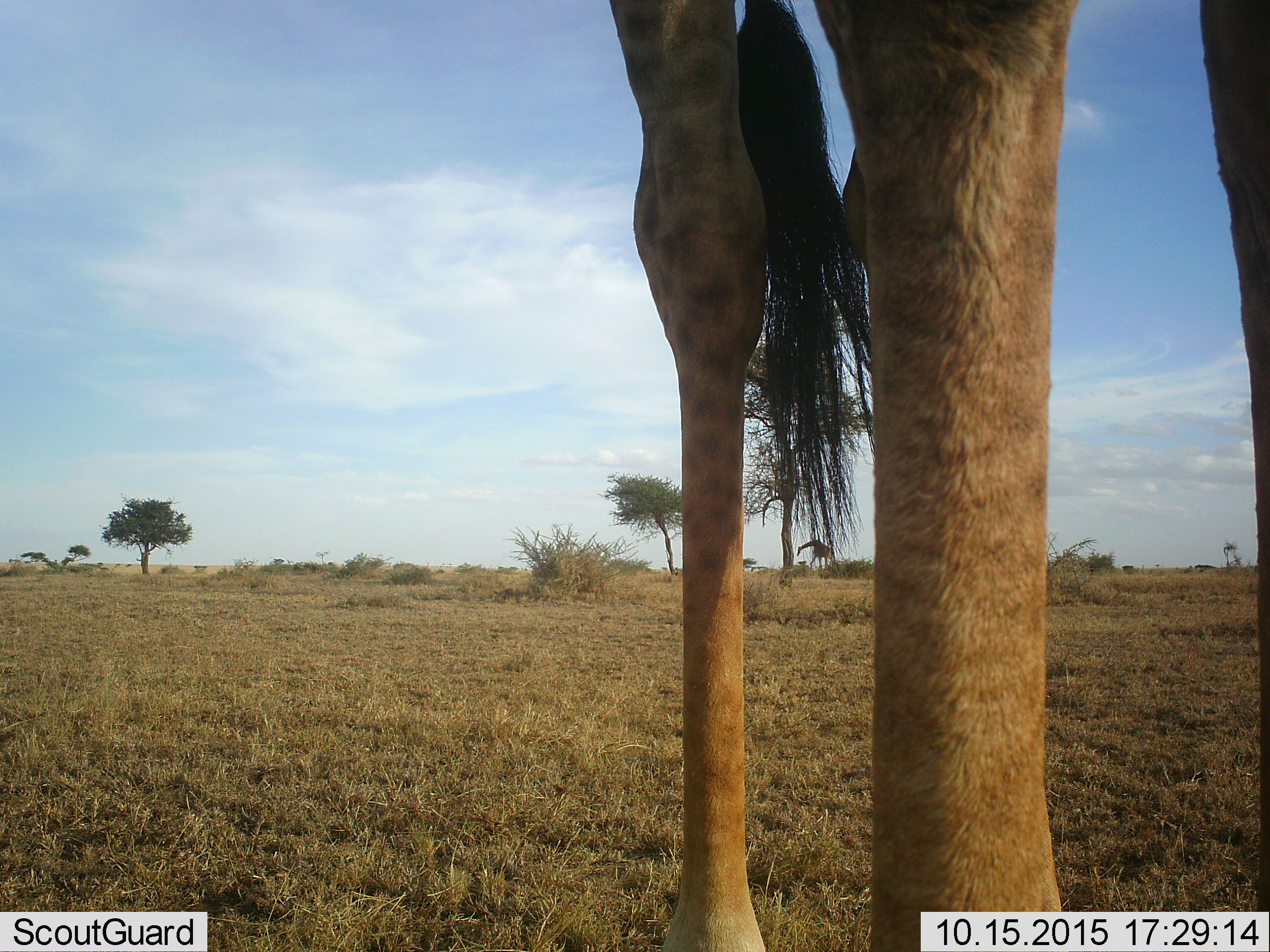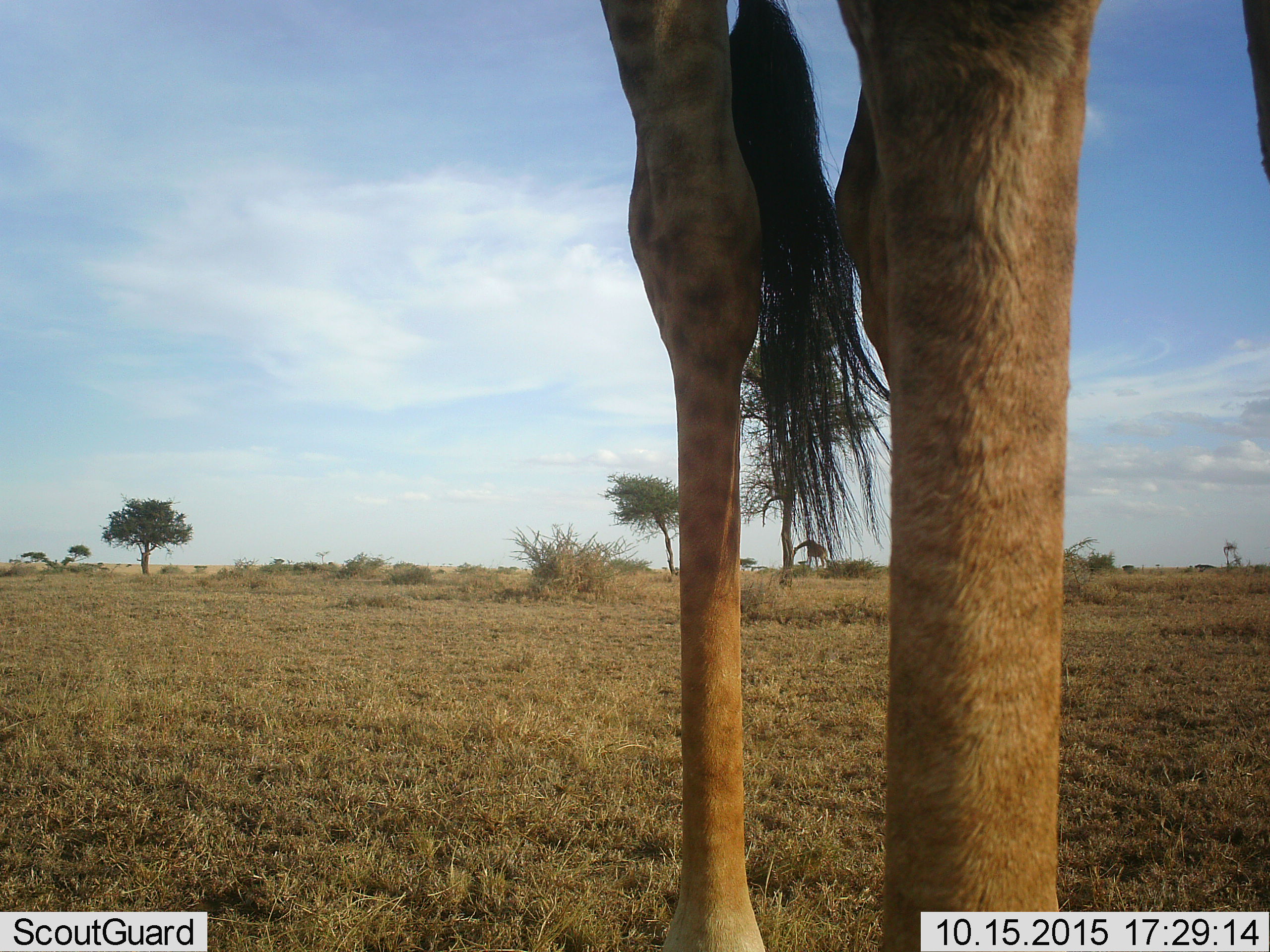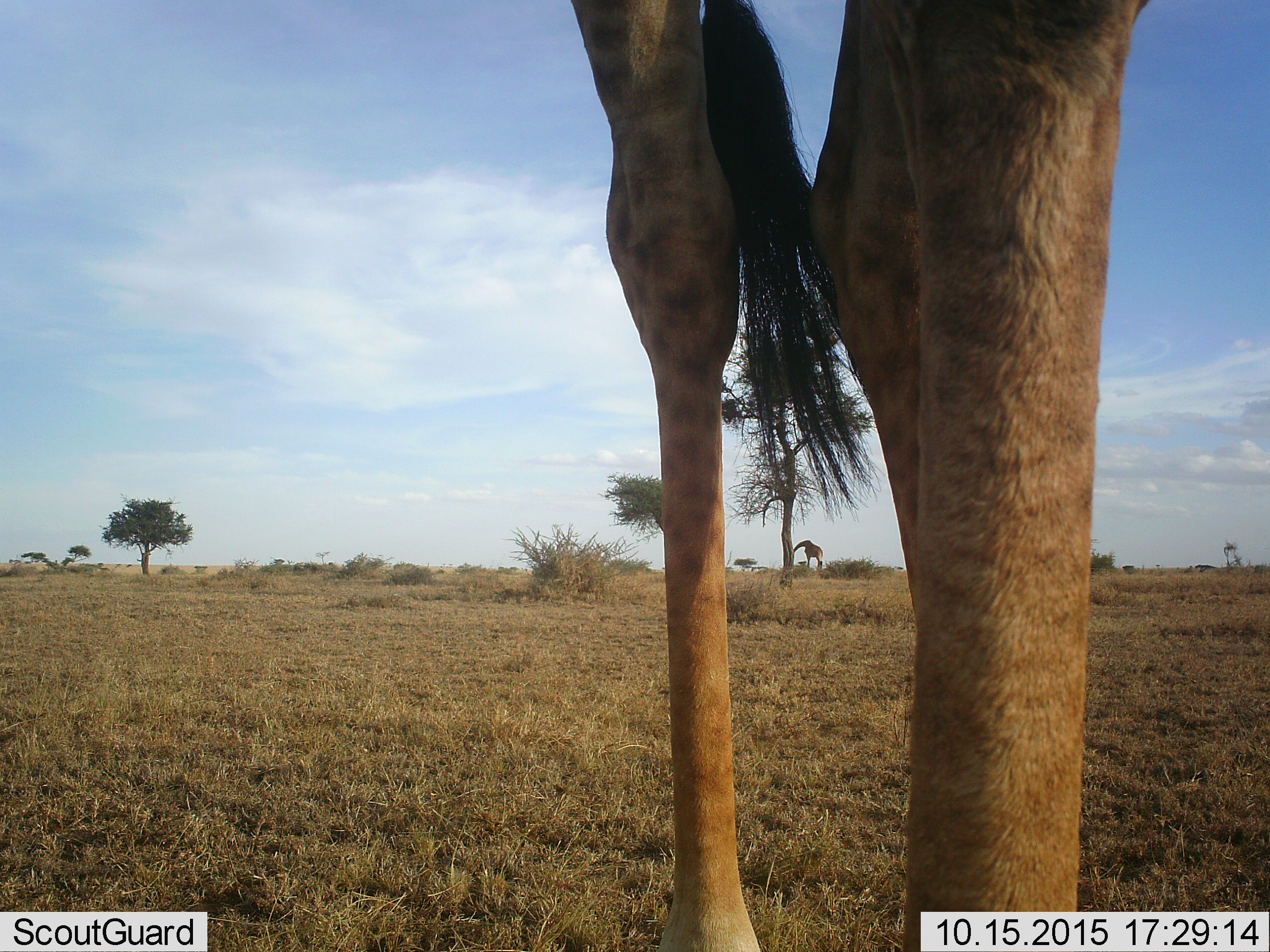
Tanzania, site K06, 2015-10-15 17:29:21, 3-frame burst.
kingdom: Animalia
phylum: Chordata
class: Mammalia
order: Artiodactyla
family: Giraffidae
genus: Giraffa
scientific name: Giraffa camelopardalis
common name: giraffe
Giraffe (Giraffa camelopardalis), count 2. Behavior (volunteer vote fractions): standing 78%, resting 0%, moving 22%, interacting 0%. Young present (vote fraction): 0%. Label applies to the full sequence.